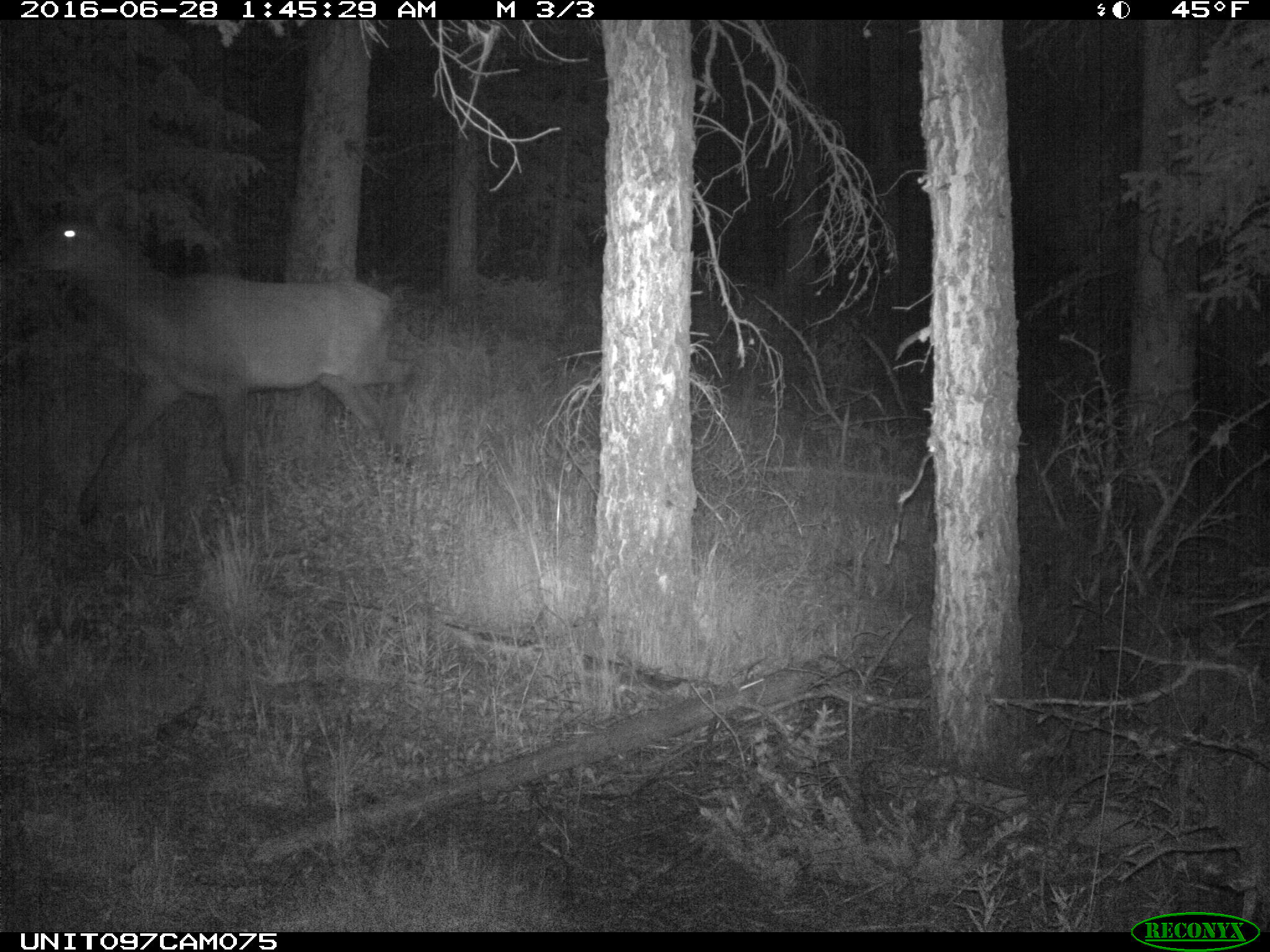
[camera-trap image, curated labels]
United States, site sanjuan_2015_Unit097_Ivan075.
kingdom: Animalia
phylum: Chordata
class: Mammalia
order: Artiodactyla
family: Cervidae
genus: Cervus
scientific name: Cervus elaphus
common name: red deer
Cervus elaphus (red deer).